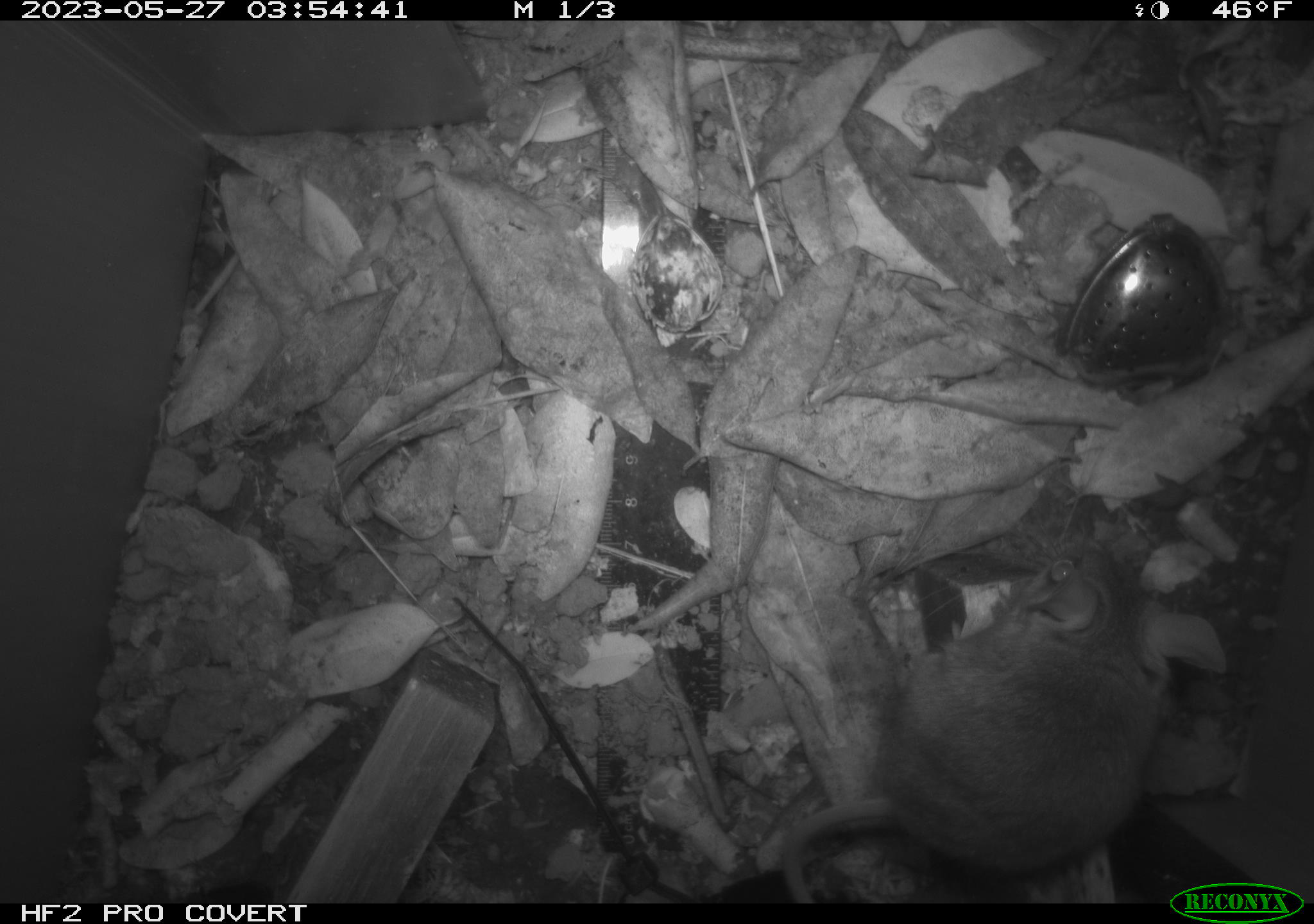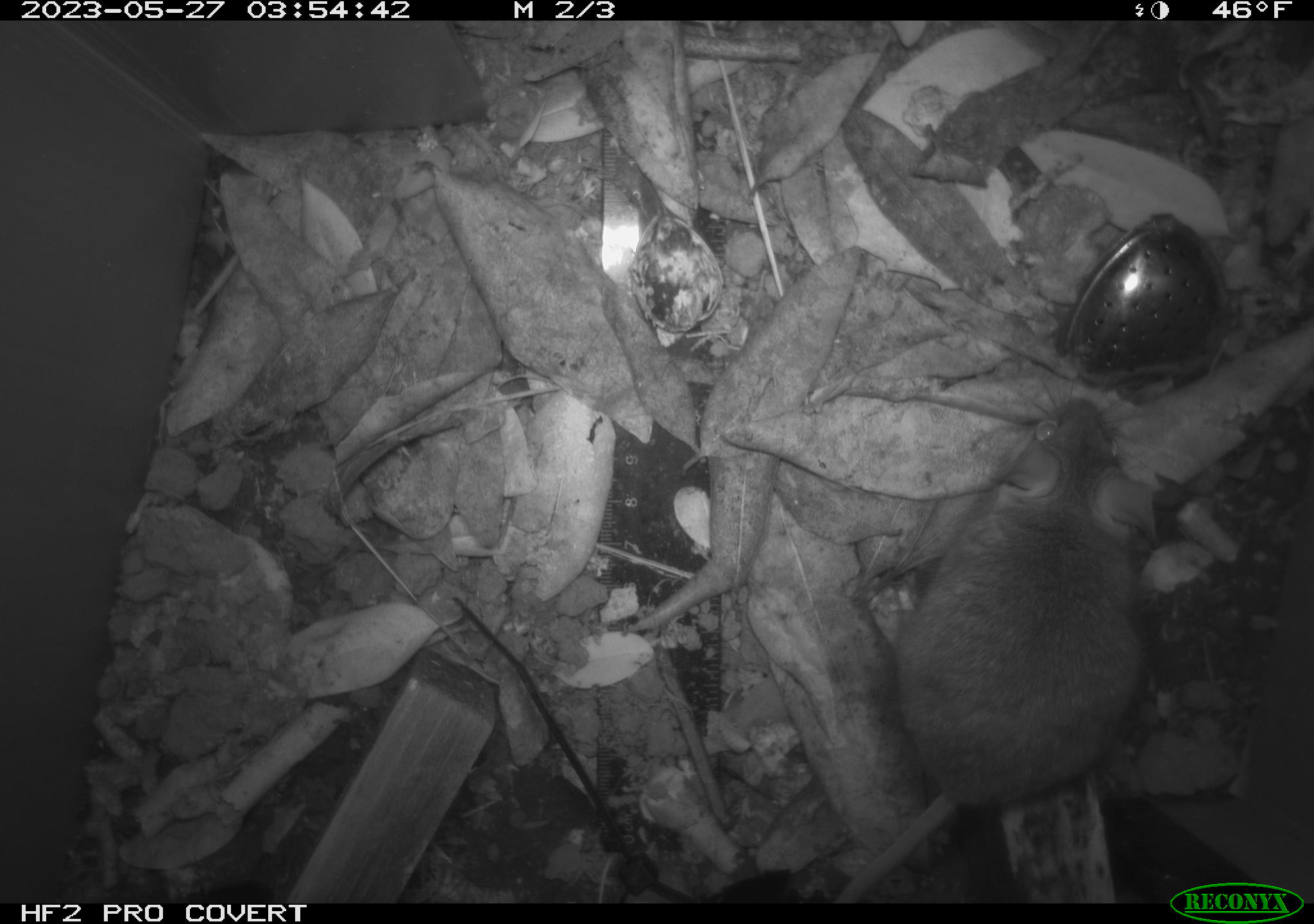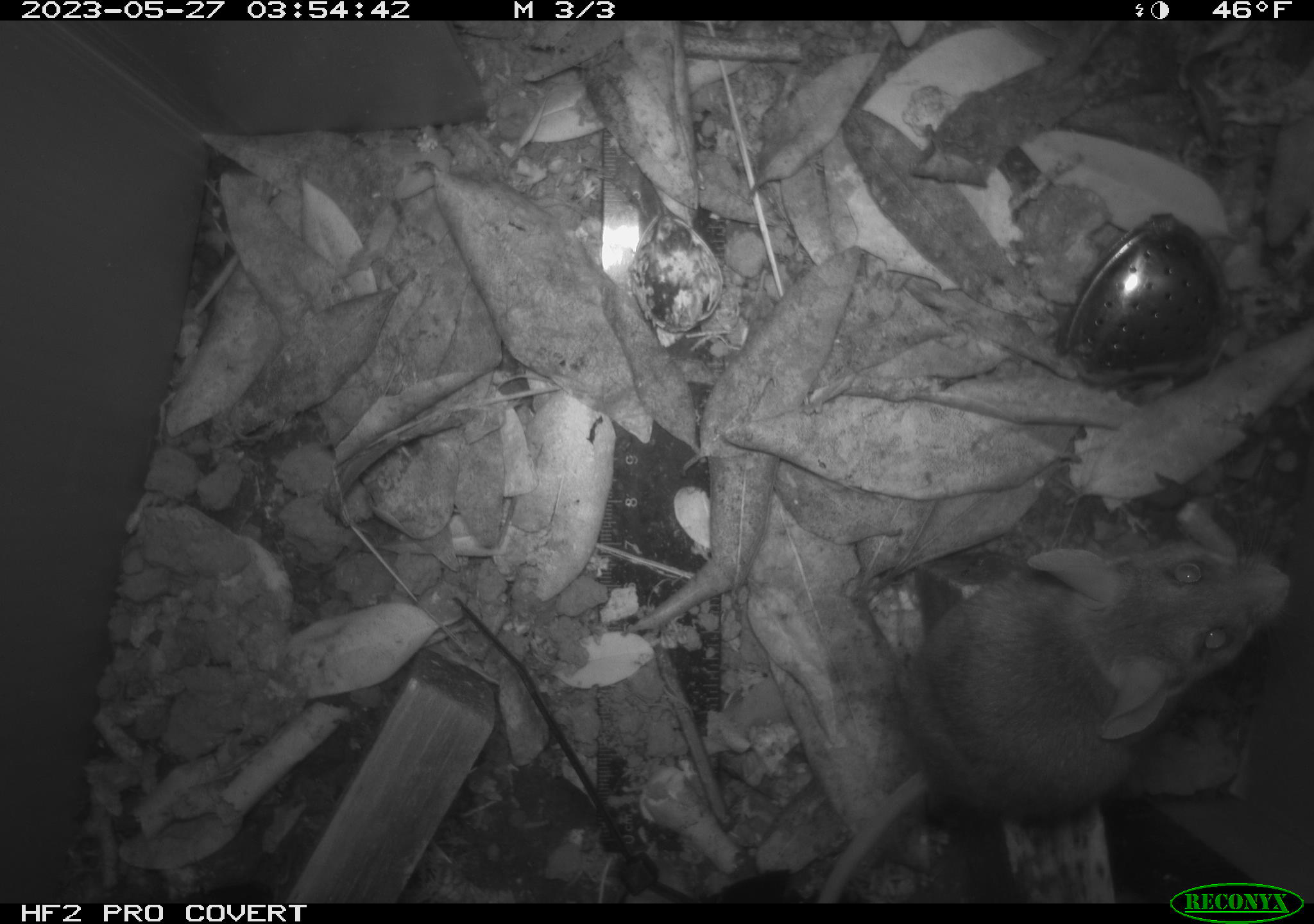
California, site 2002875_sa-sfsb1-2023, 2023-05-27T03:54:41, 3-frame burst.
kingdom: Animalia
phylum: Chordata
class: Mammalia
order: Rodentia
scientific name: Rodentia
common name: mouse species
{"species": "mouse species (Rodentia)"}